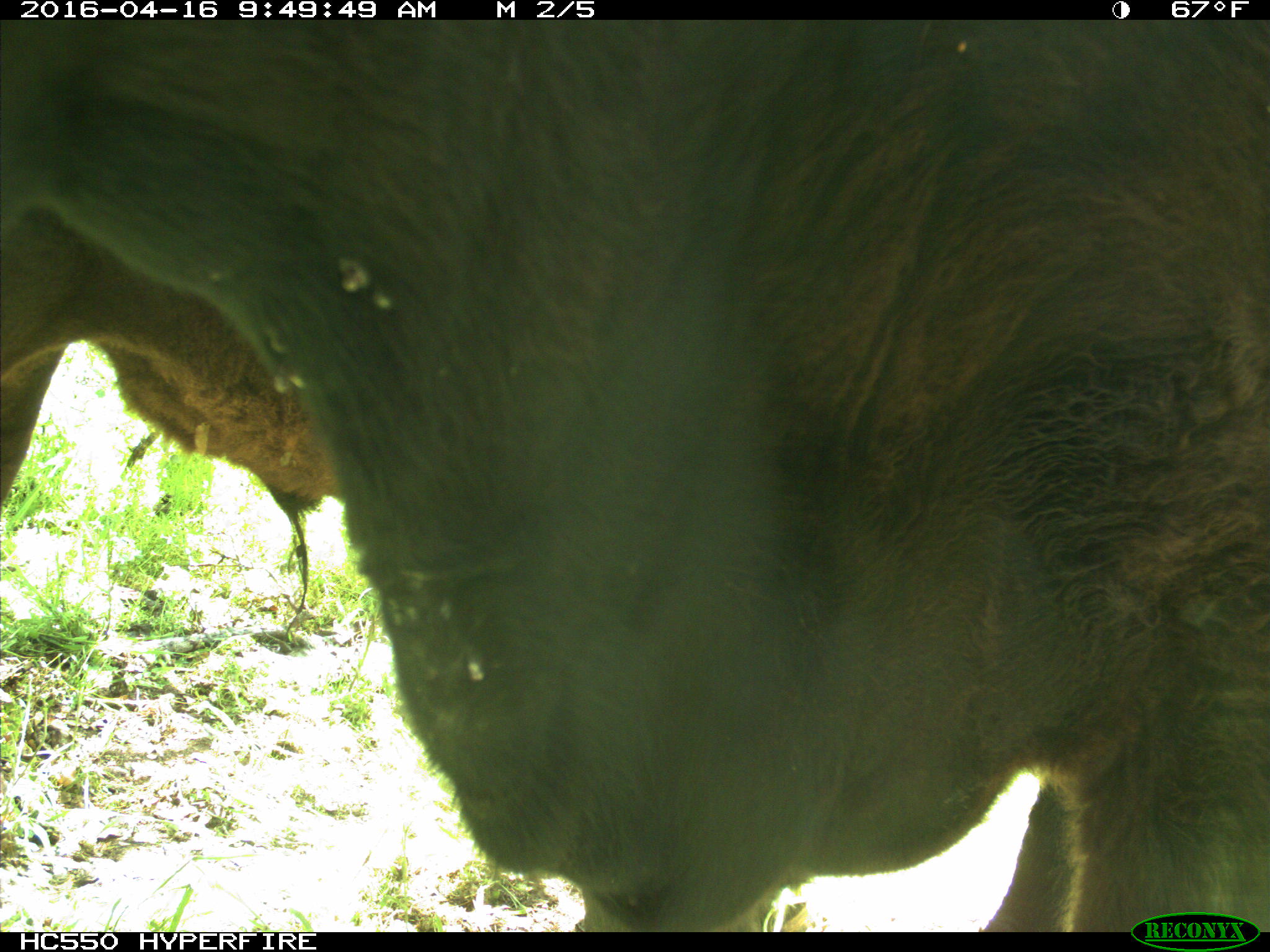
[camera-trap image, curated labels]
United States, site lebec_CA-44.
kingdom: Animalia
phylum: Chordata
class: Mammalia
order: Artiodactyla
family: Bovidae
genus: Bos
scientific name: Bos taurus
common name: domestic cow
Bos taurus (domestic cow).